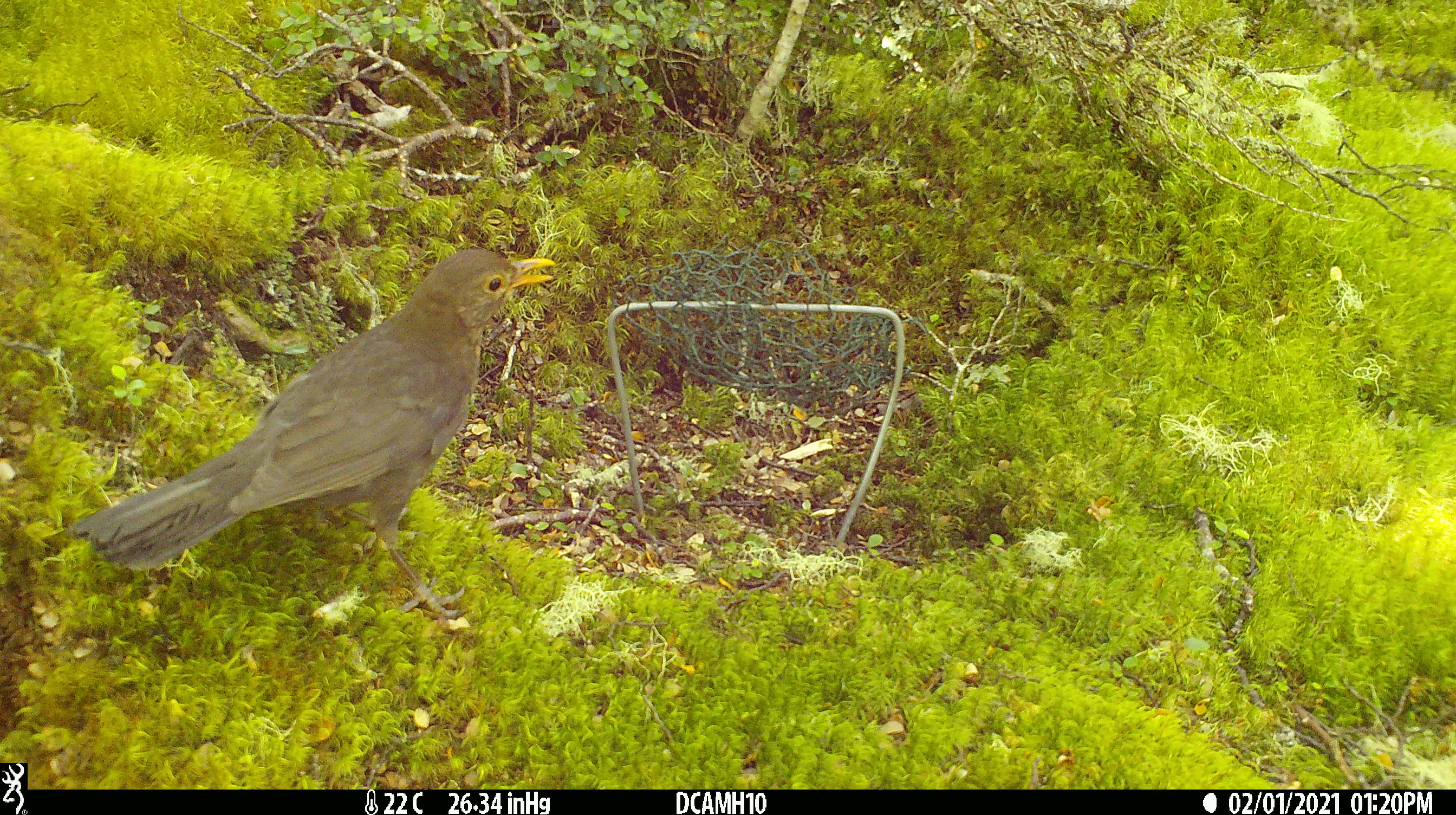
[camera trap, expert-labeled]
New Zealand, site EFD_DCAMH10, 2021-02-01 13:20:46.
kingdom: Animalia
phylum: Chordata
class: Aves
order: Passeriformes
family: Turdidae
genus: Turdus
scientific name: Turdus merula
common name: eurasian blackbird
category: blackbird